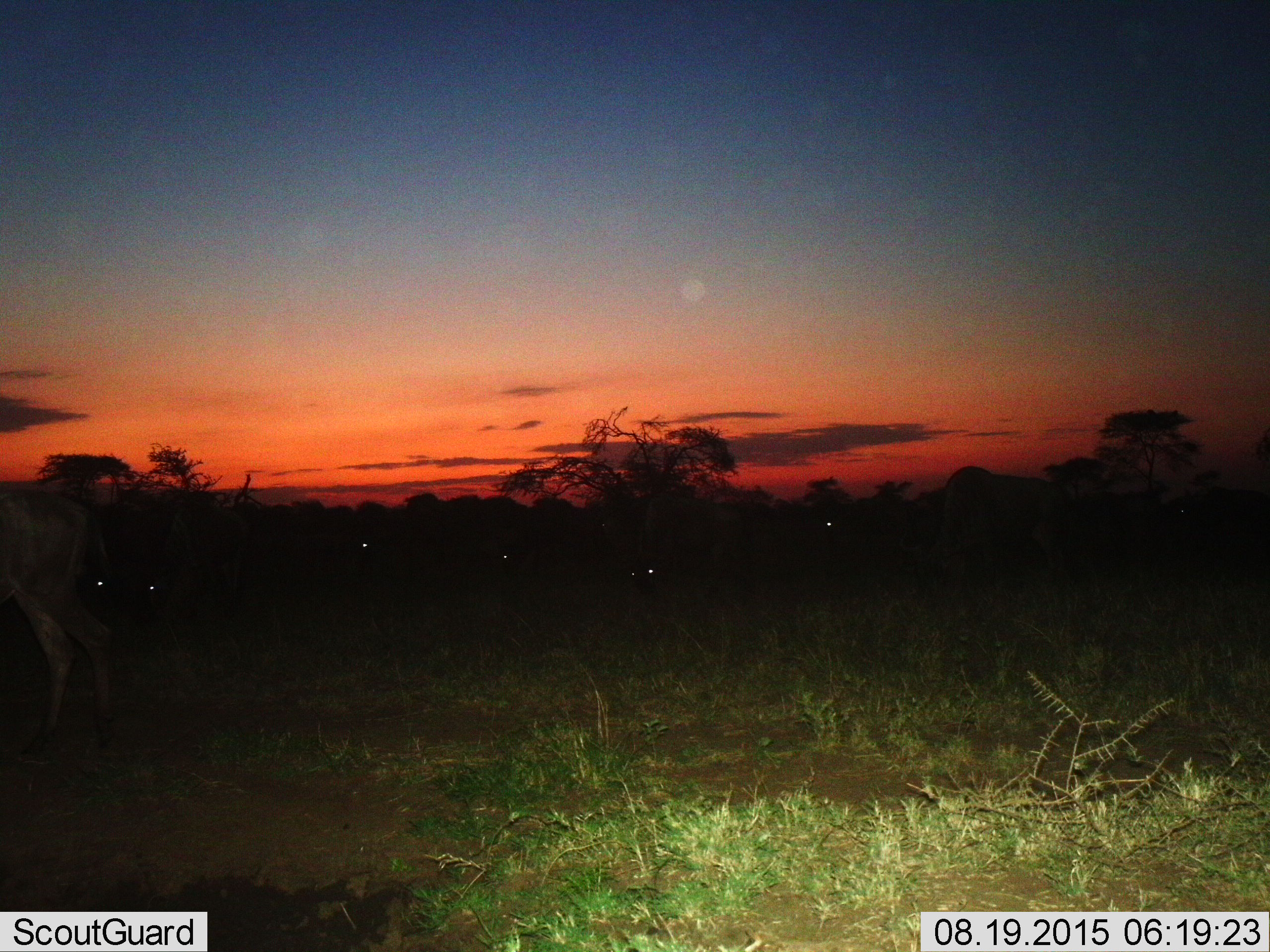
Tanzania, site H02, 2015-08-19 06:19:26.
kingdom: Animalia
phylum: Chordata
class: Mammalia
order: Artiodactyla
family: Bovidae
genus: Connochaetes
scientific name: Connochaetes taurinus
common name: blue wildebeest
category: wildebeest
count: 10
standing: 100%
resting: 0%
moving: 17%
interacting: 0%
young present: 0%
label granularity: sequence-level